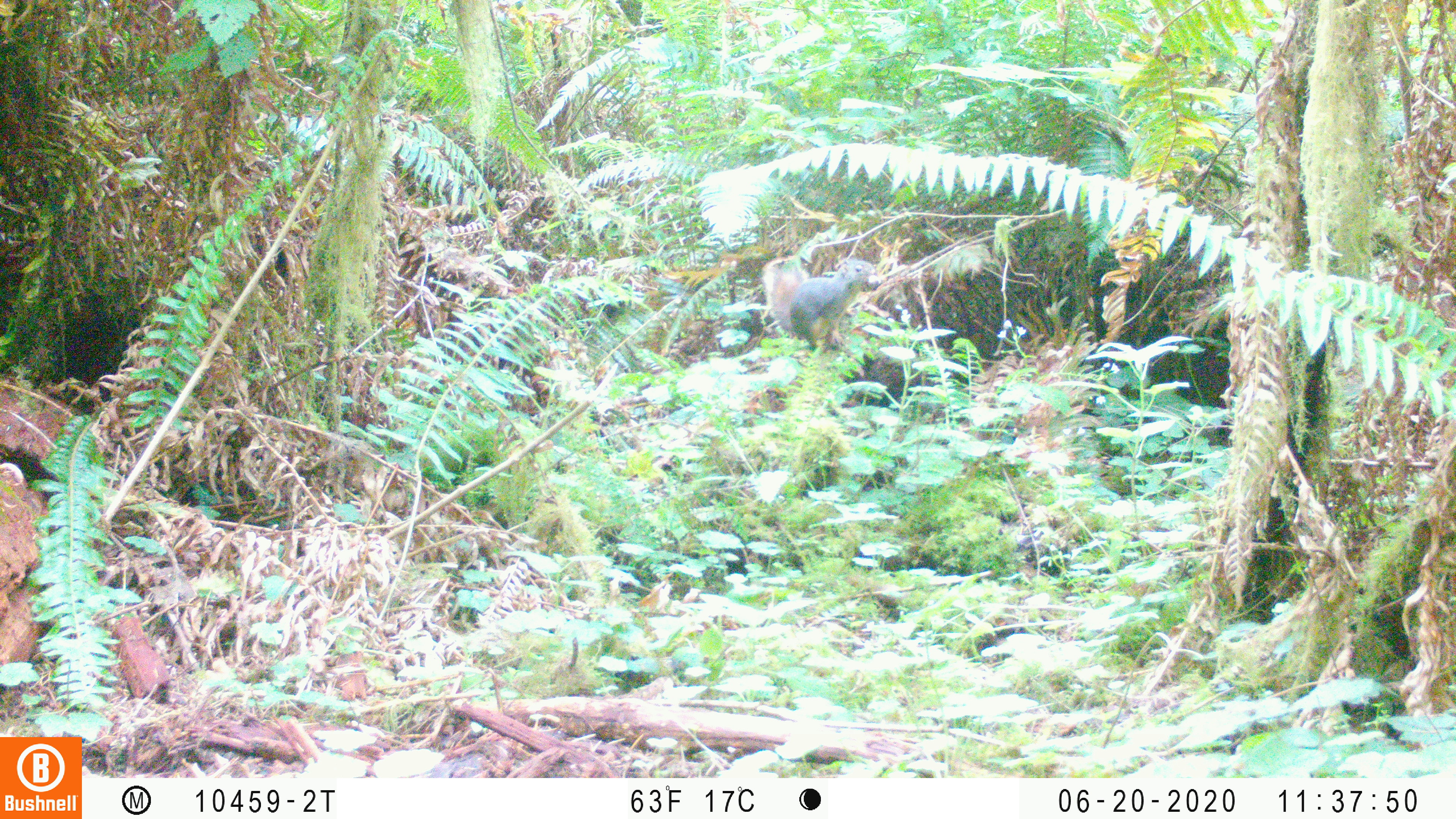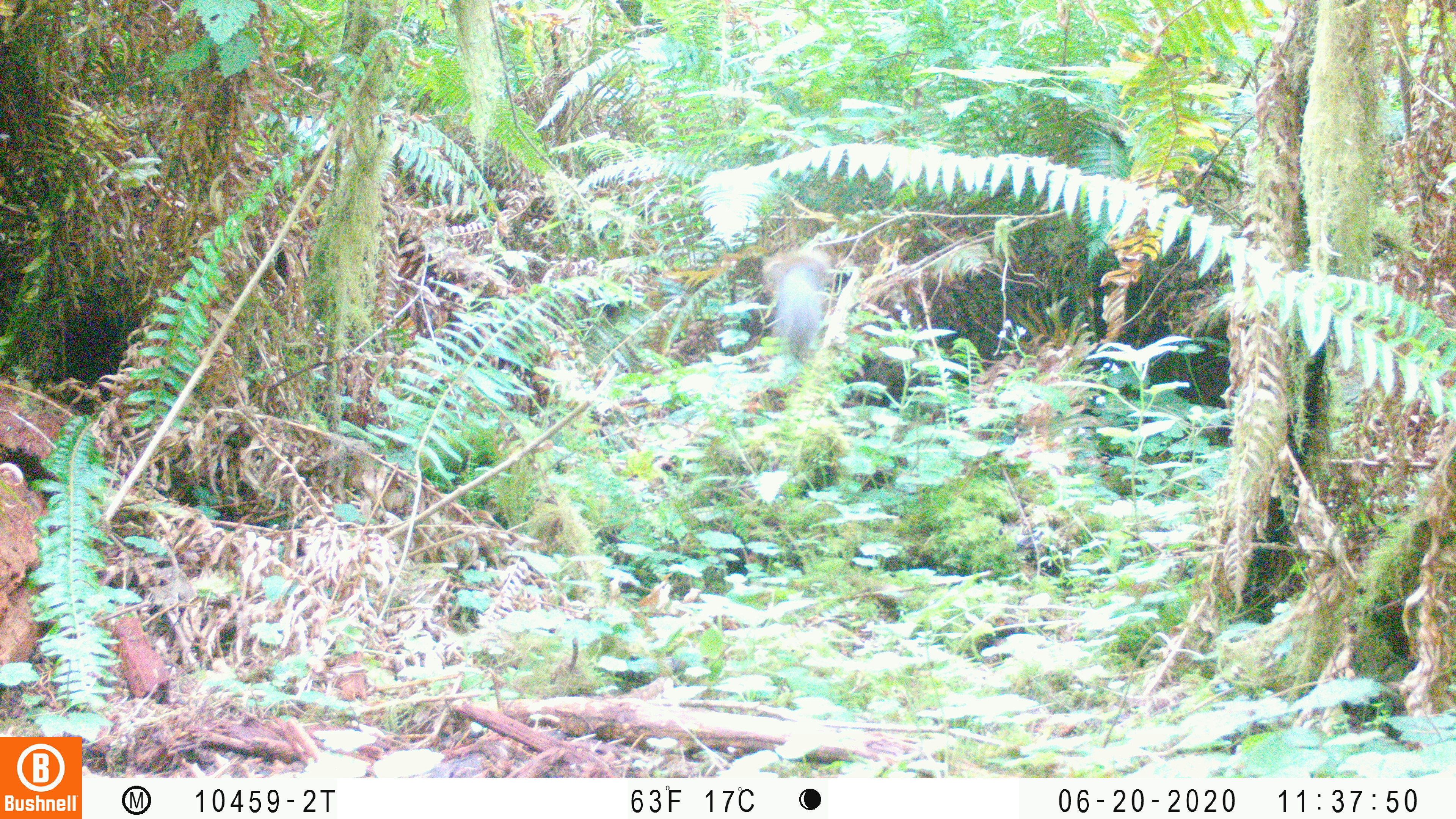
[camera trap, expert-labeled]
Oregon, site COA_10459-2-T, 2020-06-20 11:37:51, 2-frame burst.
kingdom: Animalia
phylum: Chordata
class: Mammalia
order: Rodentia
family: Sciuridae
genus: Tamiasciurus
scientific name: Tamiasciurus douglasii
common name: douglas squirrel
Douglas squirrel (Tamiasciurus douglasii).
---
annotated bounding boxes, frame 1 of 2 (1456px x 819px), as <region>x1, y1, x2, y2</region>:
douglas squirrel: <region>764, 255, 878, 357</region>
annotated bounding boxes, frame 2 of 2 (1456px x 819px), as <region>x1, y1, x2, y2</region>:
douglas squirrel: <region>757, 248, 833, 361</region>